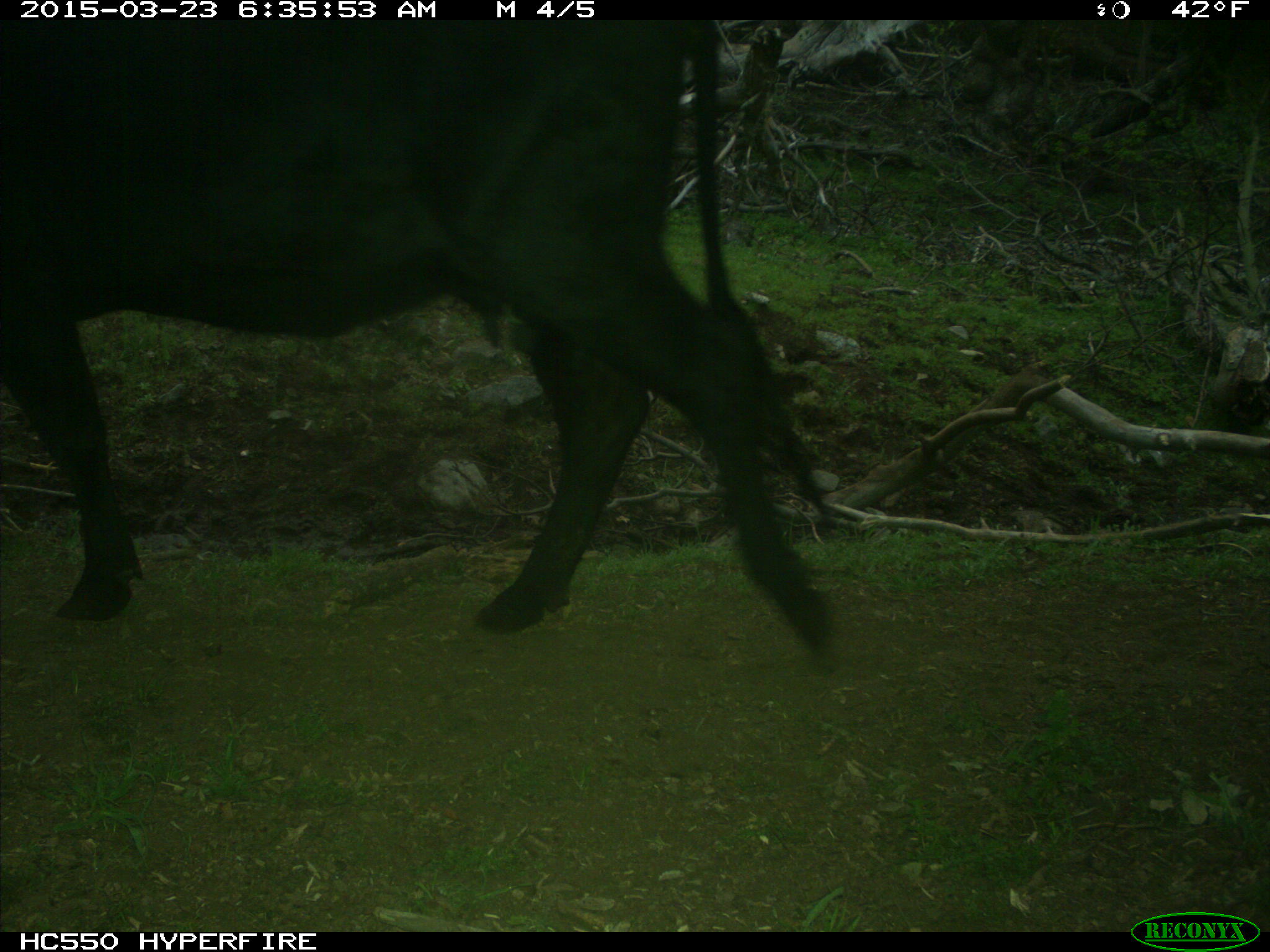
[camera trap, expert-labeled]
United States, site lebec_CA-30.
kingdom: Animalia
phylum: Chordata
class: Mammalia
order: Artiodactyla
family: Bovidae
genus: Bos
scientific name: Bos taurus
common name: domestic cow